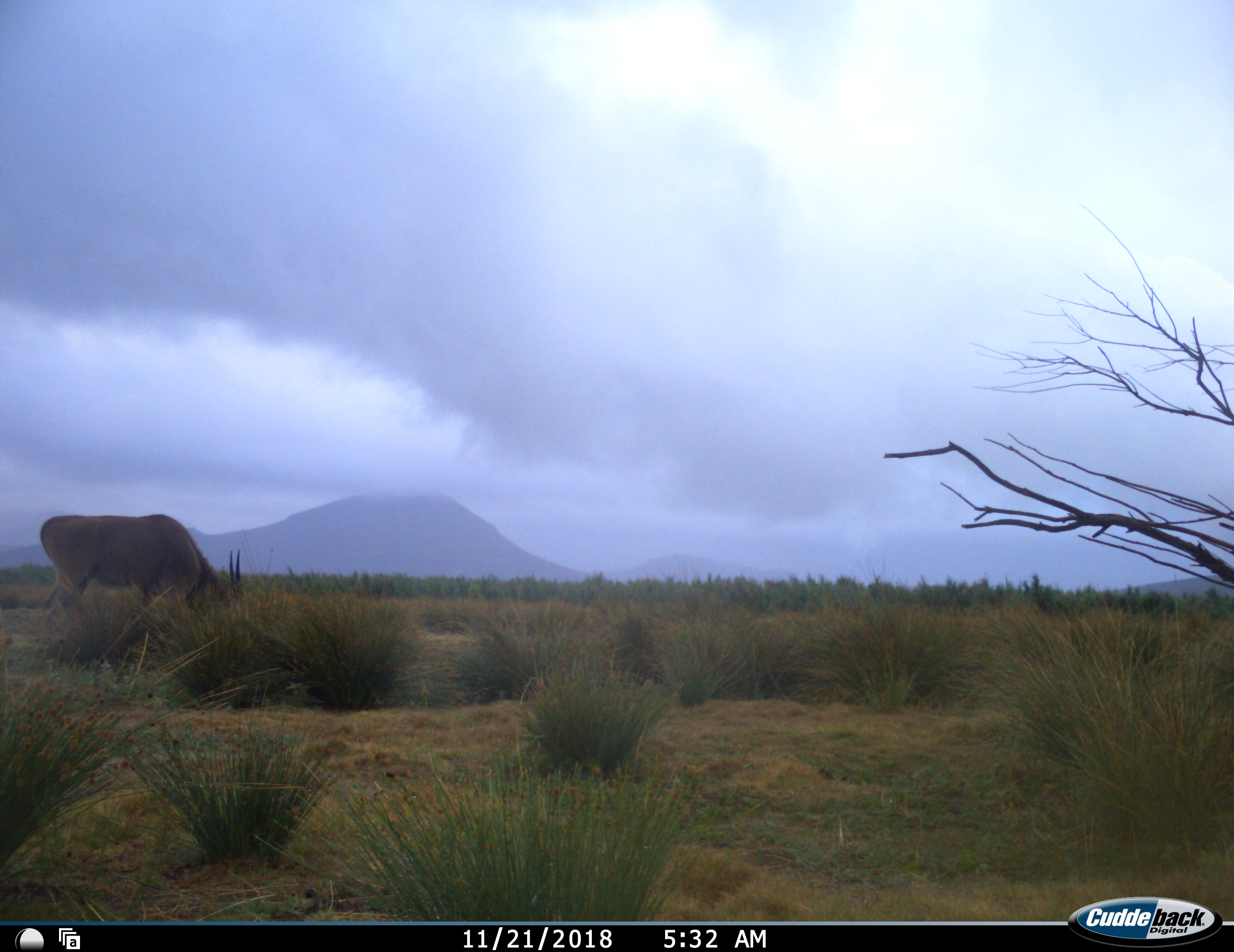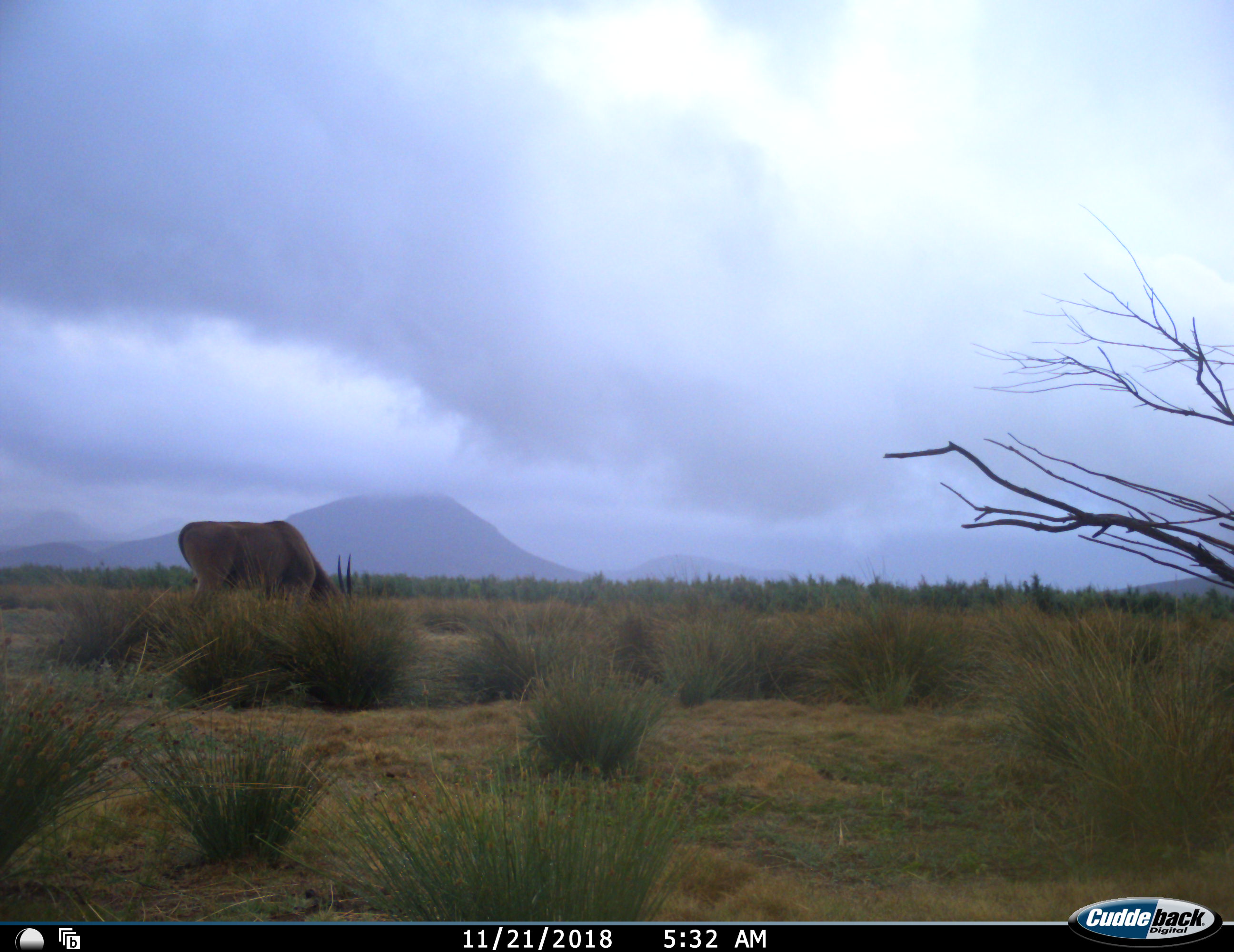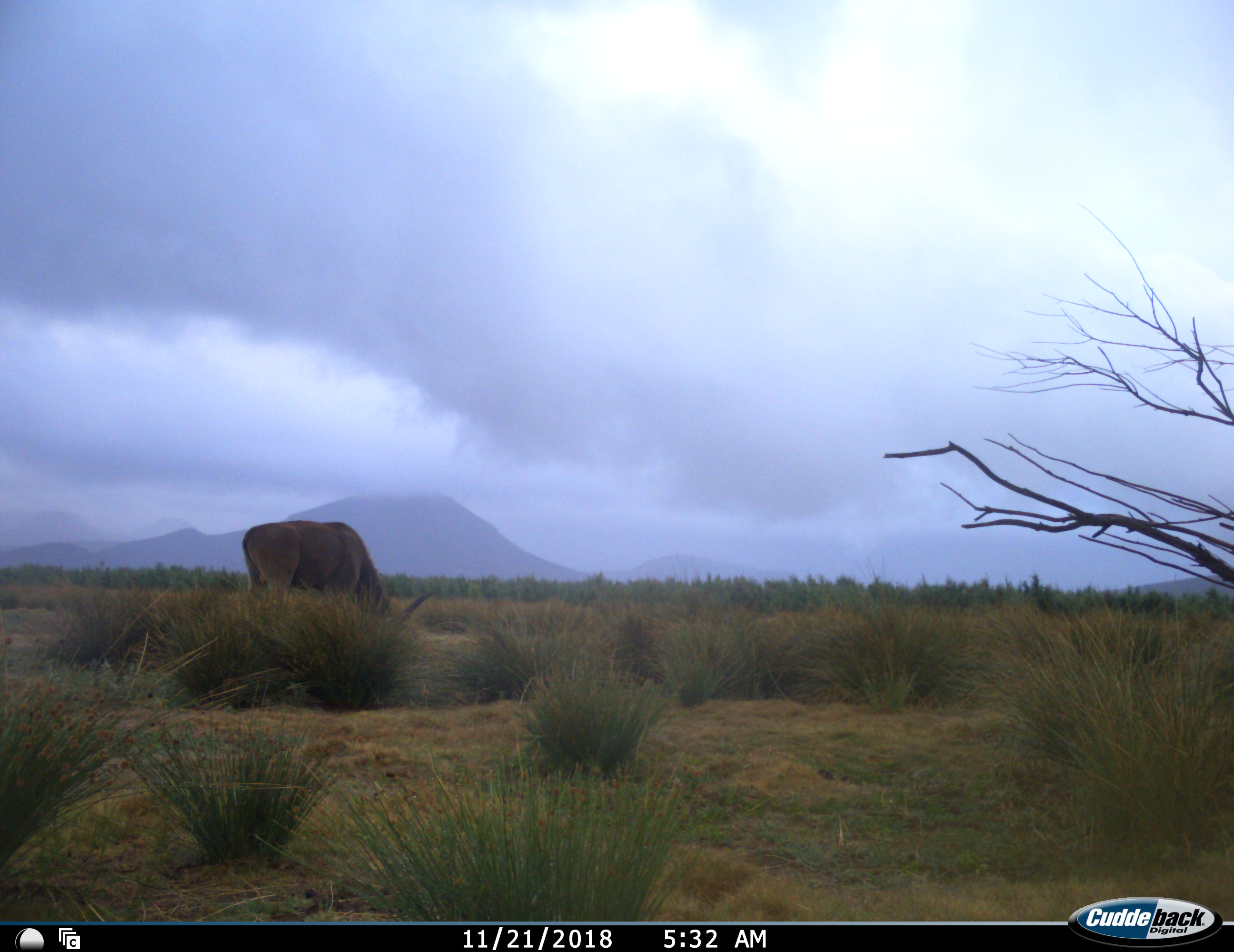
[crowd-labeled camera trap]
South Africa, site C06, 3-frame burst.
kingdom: Animalia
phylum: Chordata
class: Mammalia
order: Artiodactyla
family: Bovidae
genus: Tragelaphus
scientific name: Tragelaphus oryx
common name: eland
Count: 1.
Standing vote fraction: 0%.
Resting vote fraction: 0%.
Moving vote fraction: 33%.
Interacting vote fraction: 0%.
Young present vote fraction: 0%.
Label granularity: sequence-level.